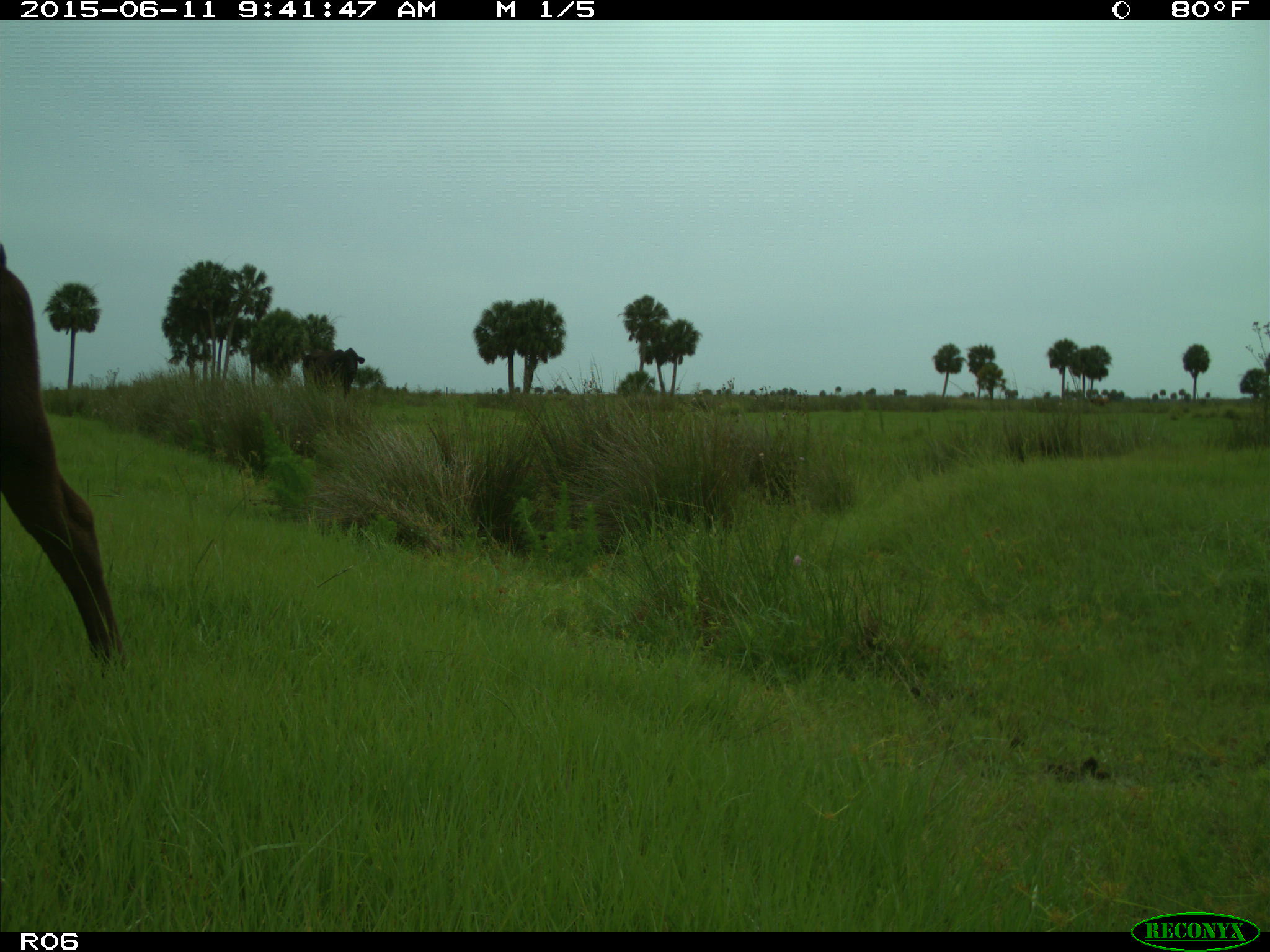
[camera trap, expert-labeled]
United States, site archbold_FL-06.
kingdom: Animalia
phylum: Chordata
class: Mammalia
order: Artiodactyla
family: Bovidae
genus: Bos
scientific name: Bos taurus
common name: domestic cow